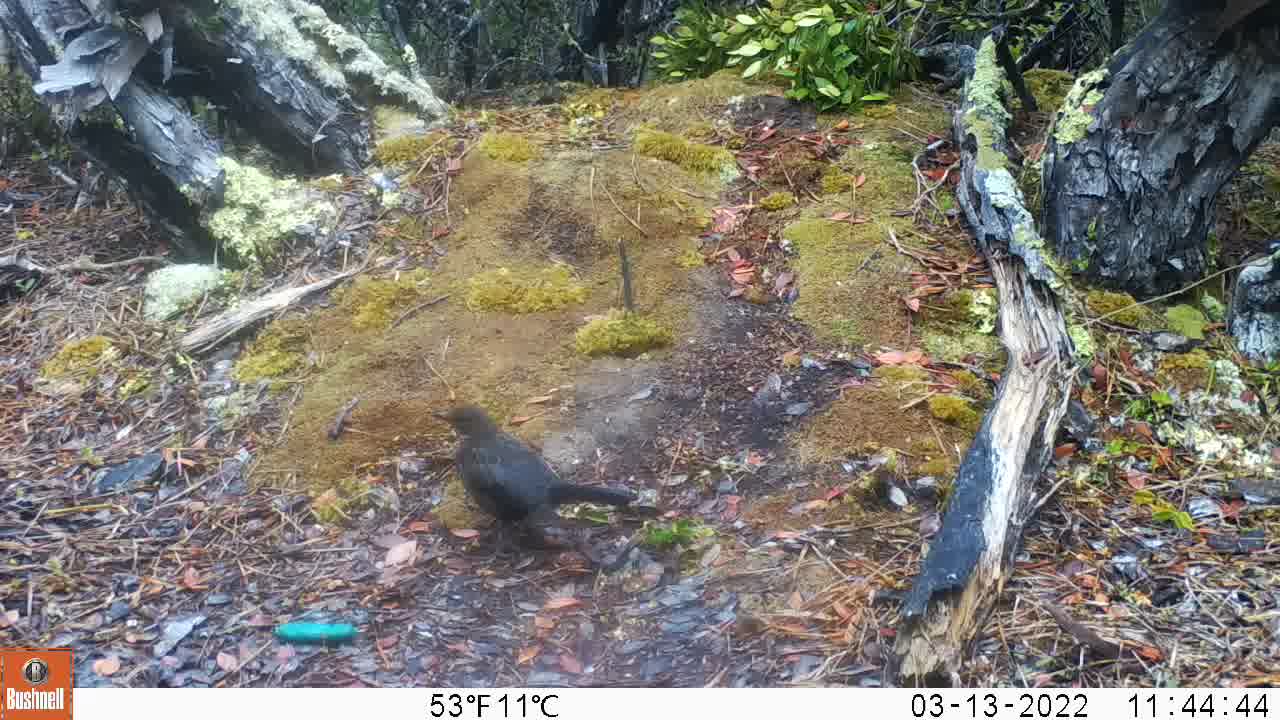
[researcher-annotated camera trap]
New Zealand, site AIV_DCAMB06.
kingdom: Animalia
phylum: Chordata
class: Aves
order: Passeriformes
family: Turdidae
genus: Turdus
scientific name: Turdus merula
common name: eurasian blackbird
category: blackbird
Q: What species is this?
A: Blackbird (eurasian blackbird) (Turdus merula).